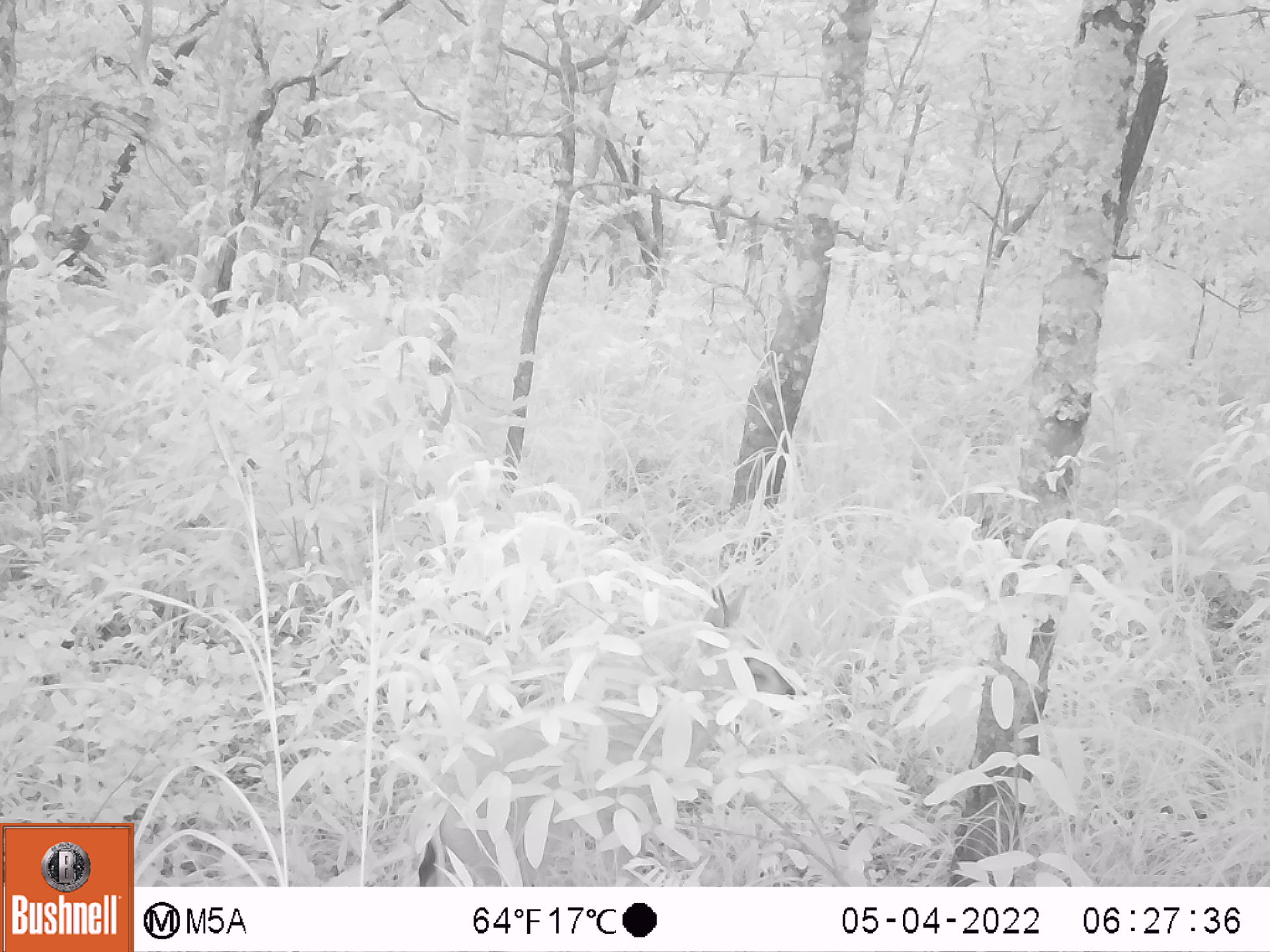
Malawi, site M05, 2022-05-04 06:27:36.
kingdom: Animalia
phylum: Chordata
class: Mammalia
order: Artiodactyla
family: Bovidae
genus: Sylvicapra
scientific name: Sylvicapra grimmia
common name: common duiker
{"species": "common duiker (Sylvicapra grimmia)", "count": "1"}